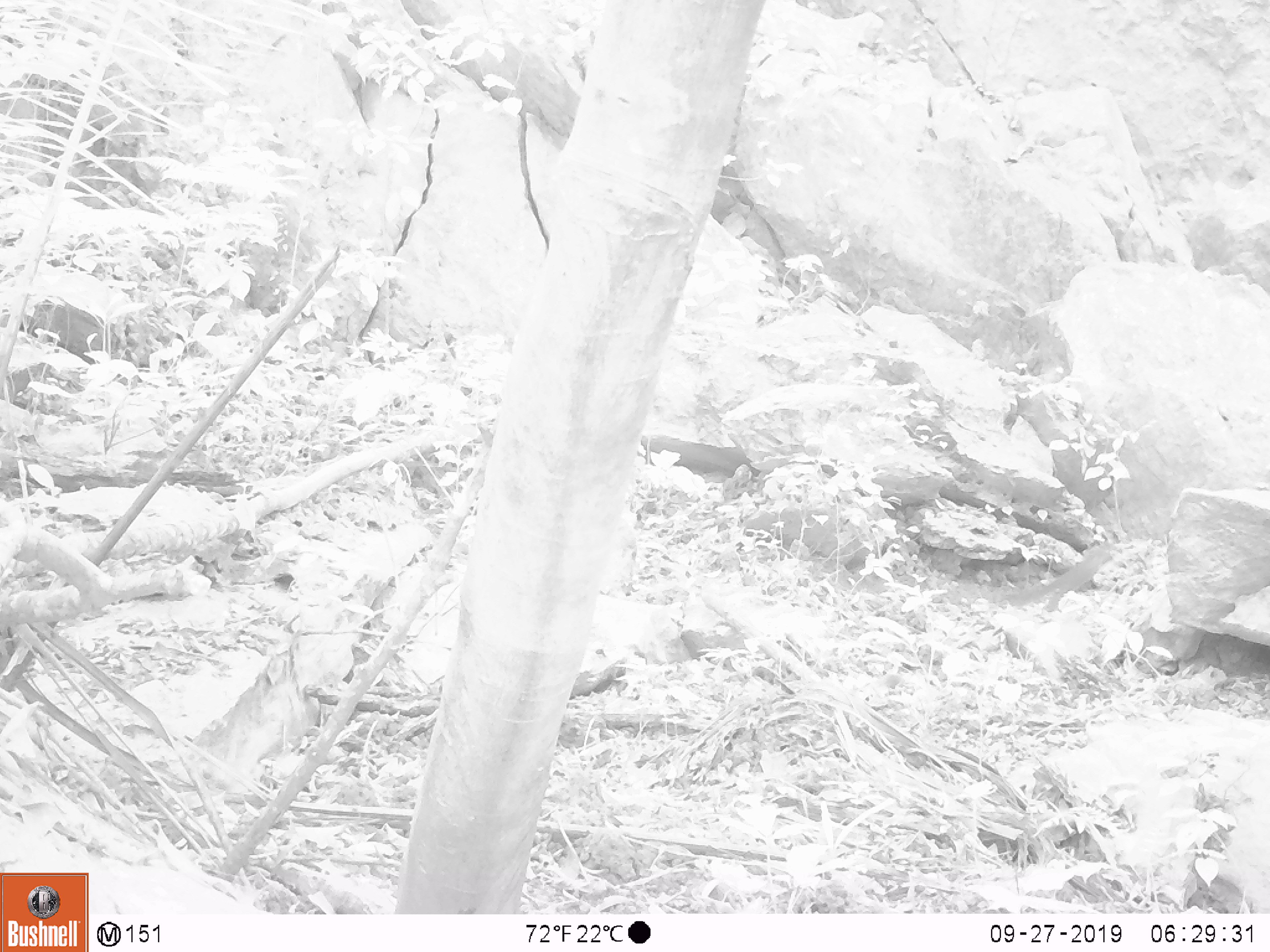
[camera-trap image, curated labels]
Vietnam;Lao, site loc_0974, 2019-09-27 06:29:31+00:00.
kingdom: Animalia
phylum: Chordata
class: Mammalia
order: Rodentia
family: Sciuridae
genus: Dremomys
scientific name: Dremomys rufigenis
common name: red-cheeked squirrel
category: red cheeked squirrel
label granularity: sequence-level